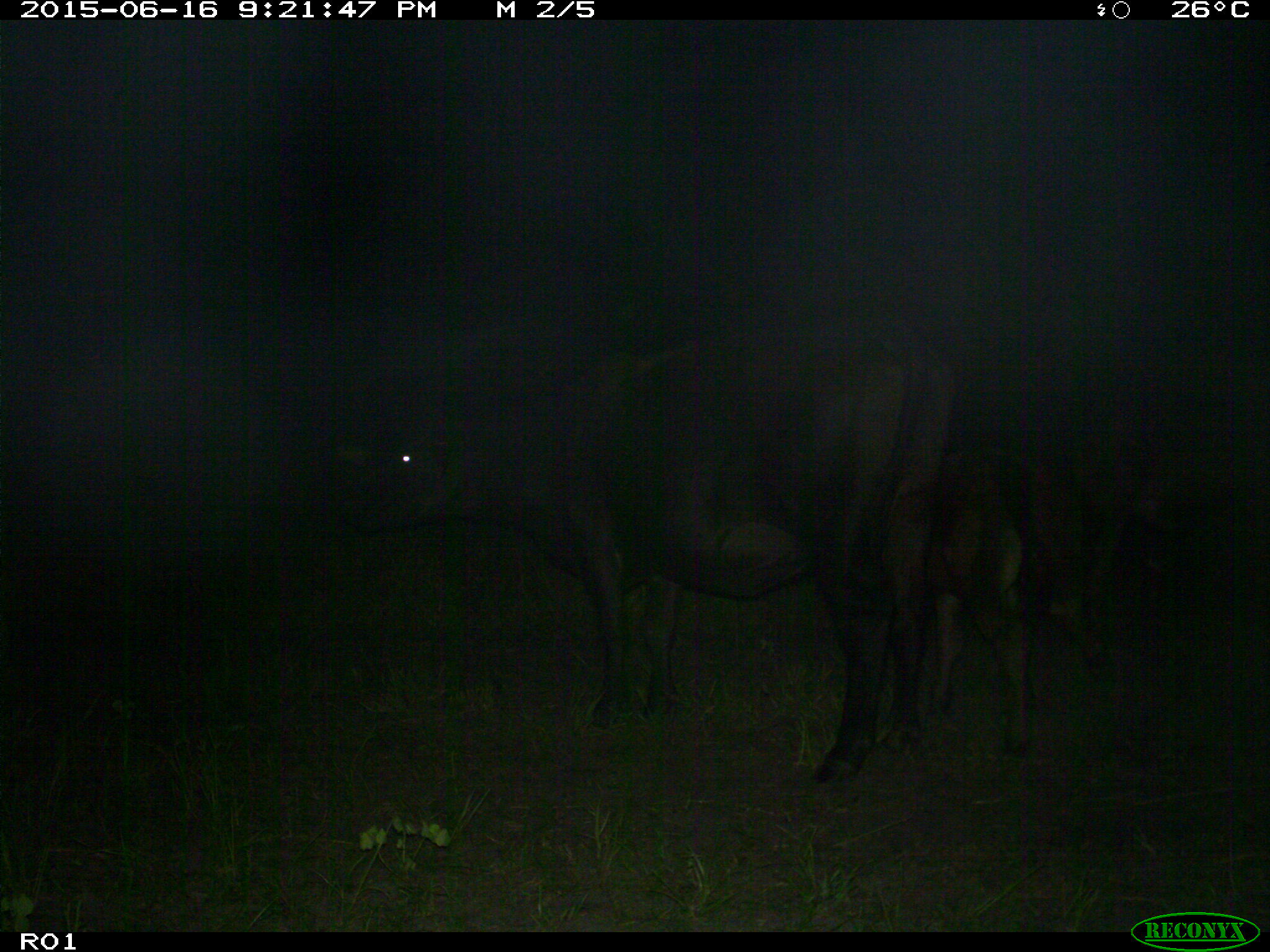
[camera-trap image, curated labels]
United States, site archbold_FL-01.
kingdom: Animalia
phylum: Chordata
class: Mammalia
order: Artiodactyla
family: Bovidae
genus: Bos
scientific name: Bos taurus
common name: domestic cow